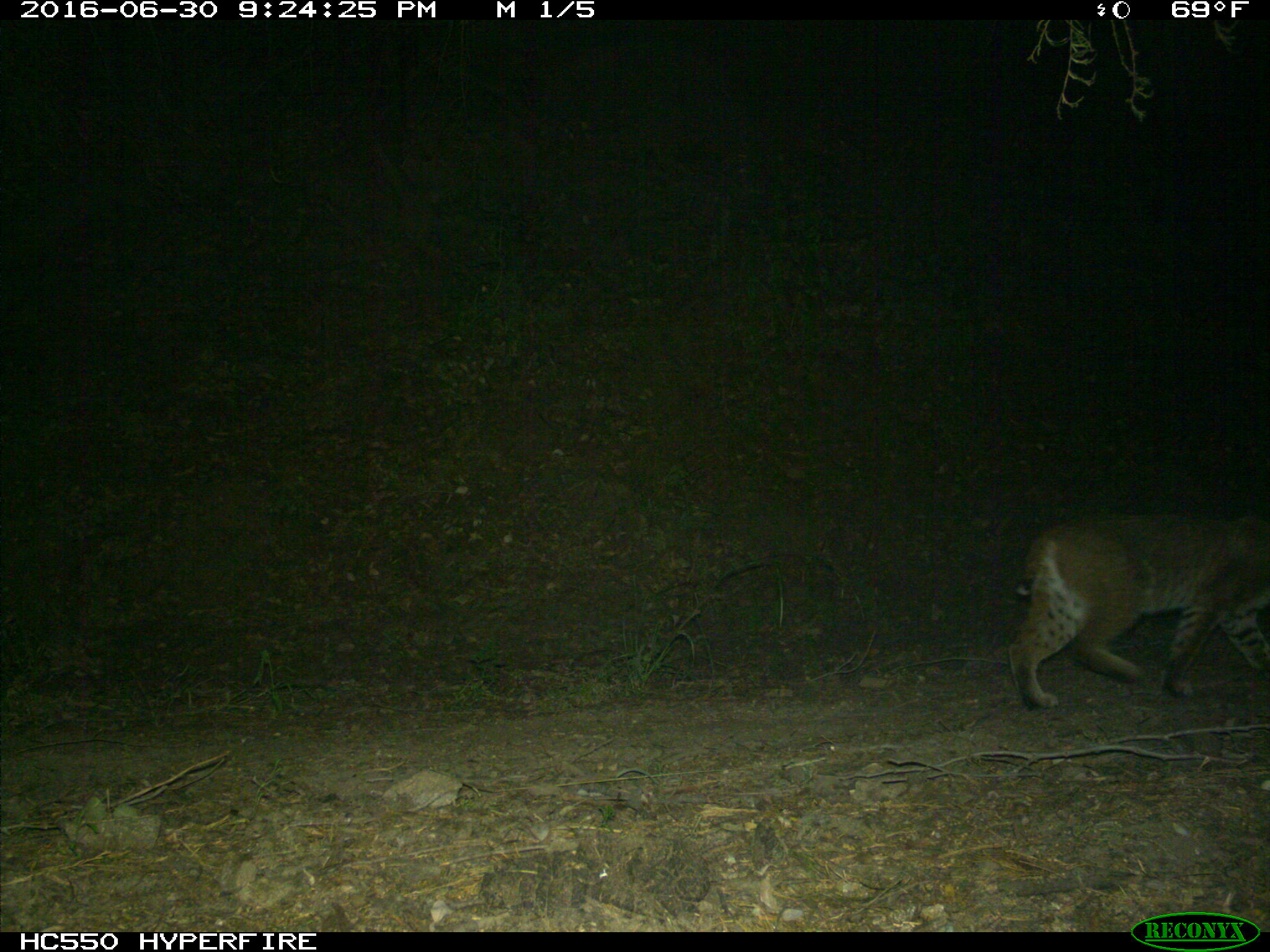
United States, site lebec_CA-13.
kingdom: Animalia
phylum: Chordata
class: Mammalia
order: Carnivora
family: Felidae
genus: Lynx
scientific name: Lynx rufus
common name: bobcat